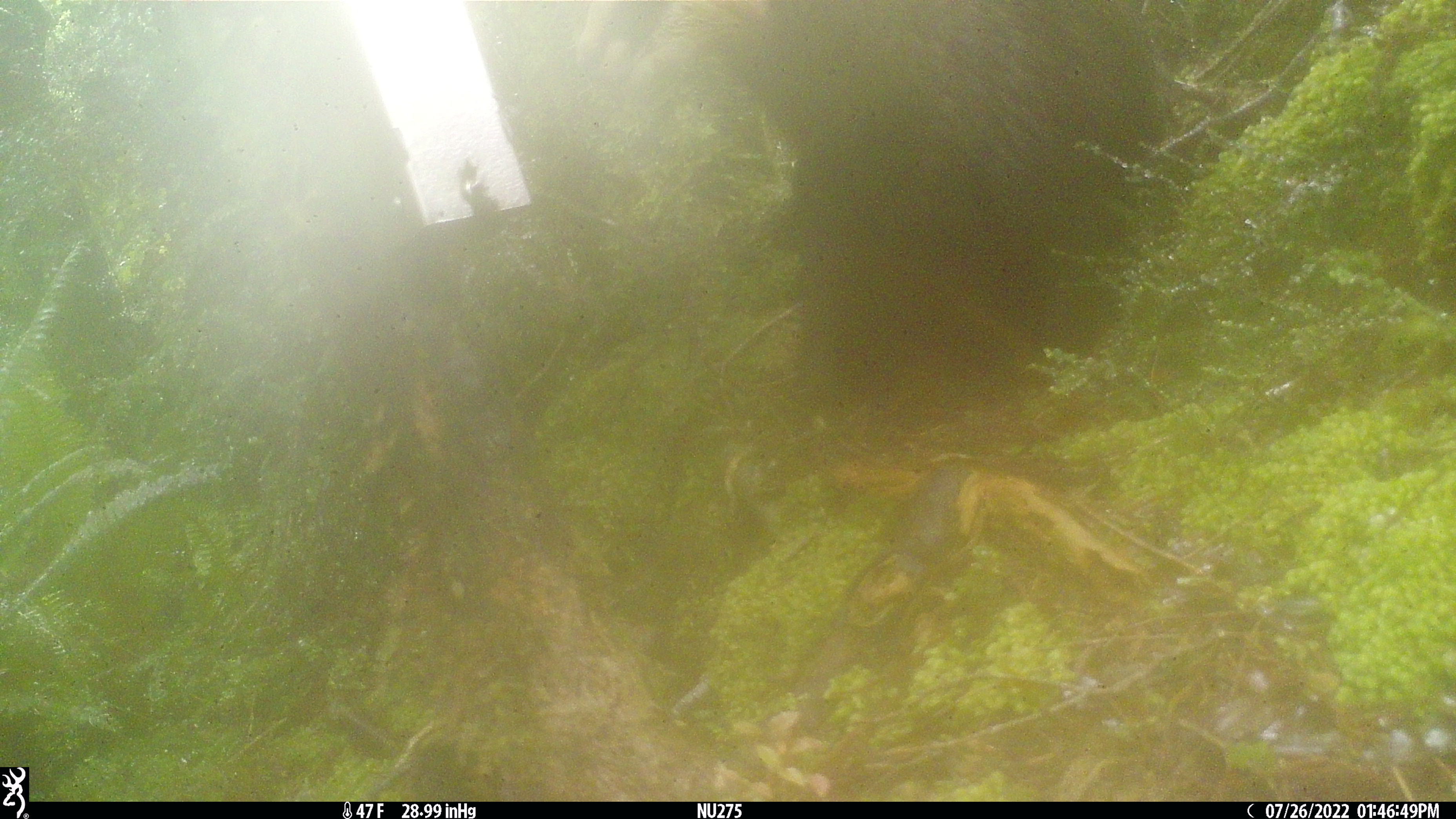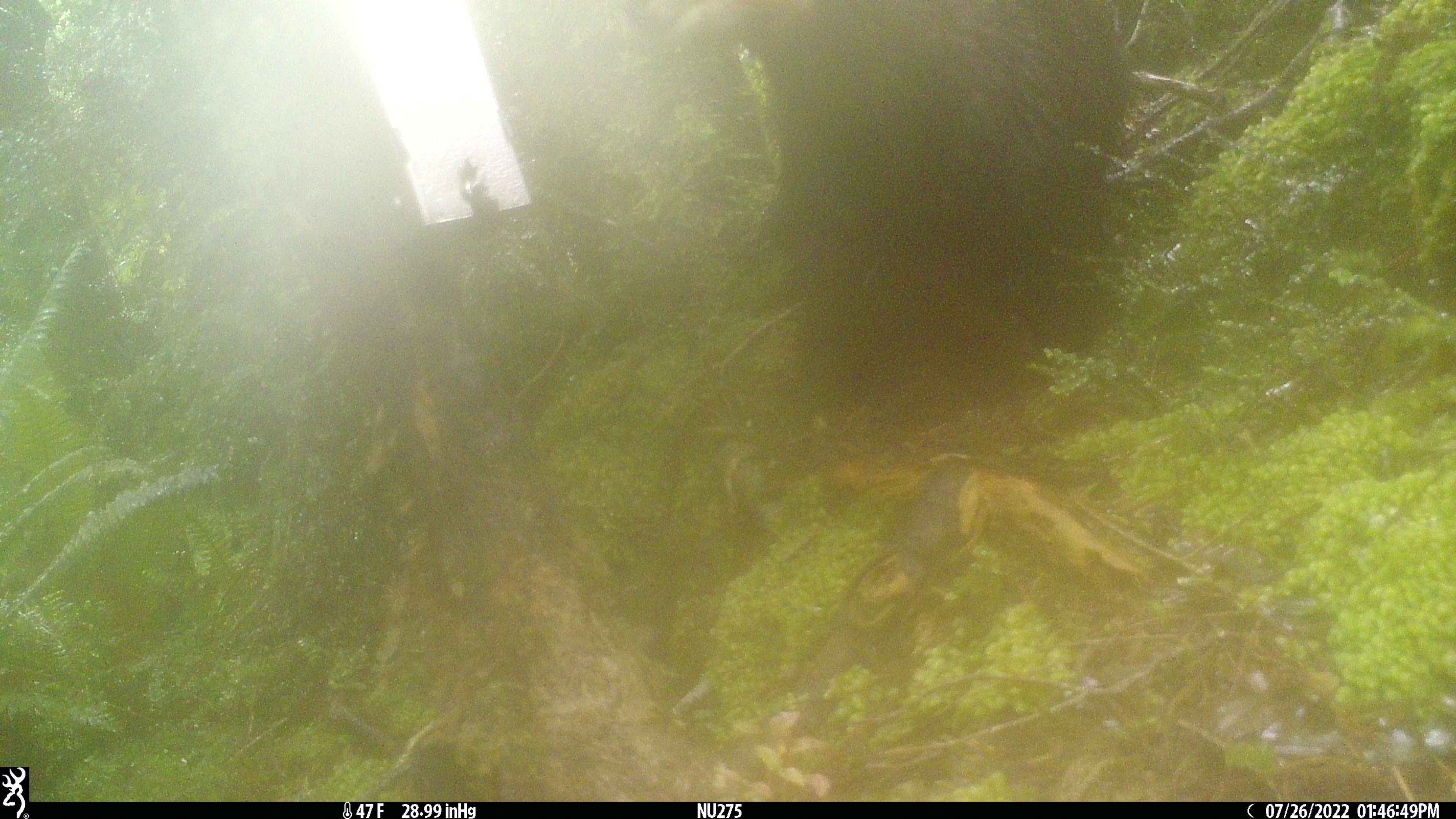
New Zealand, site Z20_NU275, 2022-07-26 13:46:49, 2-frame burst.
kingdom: Animalia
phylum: Chordata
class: Mammalia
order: Artiodactyla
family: Bovidae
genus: Rupicapra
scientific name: Rupicapra rupicapra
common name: alpine chamois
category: chamois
Chamois (alpine chamois) (Rupicapra rupicapra).